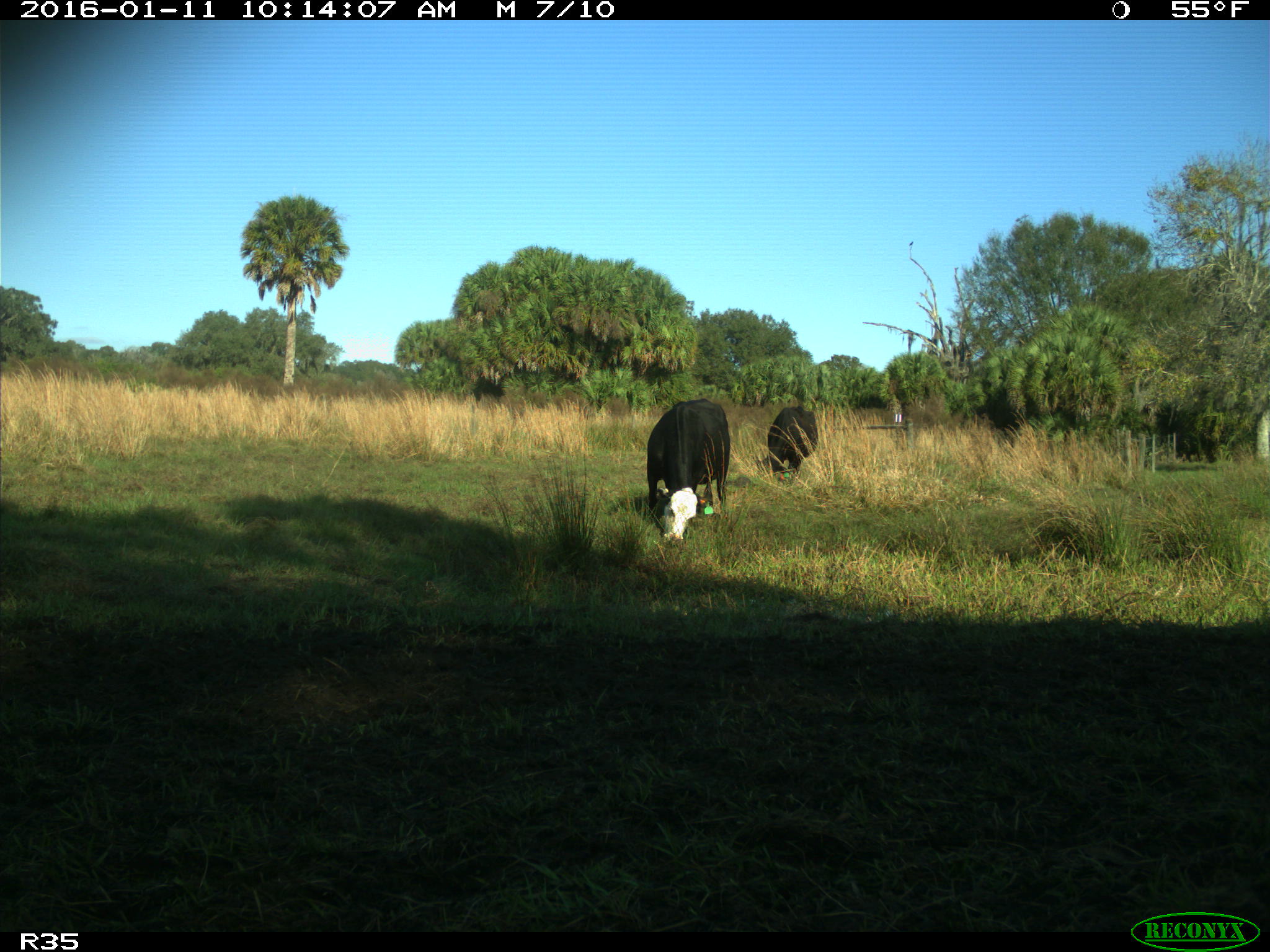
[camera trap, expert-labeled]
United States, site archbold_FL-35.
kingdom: Animalia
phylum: Chordata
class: Mammalia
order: Artiodactyla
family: Bovidae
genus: Bos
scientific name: Bos taurus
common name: domestic cow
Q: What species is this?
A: Bos taurus (domestic cow).